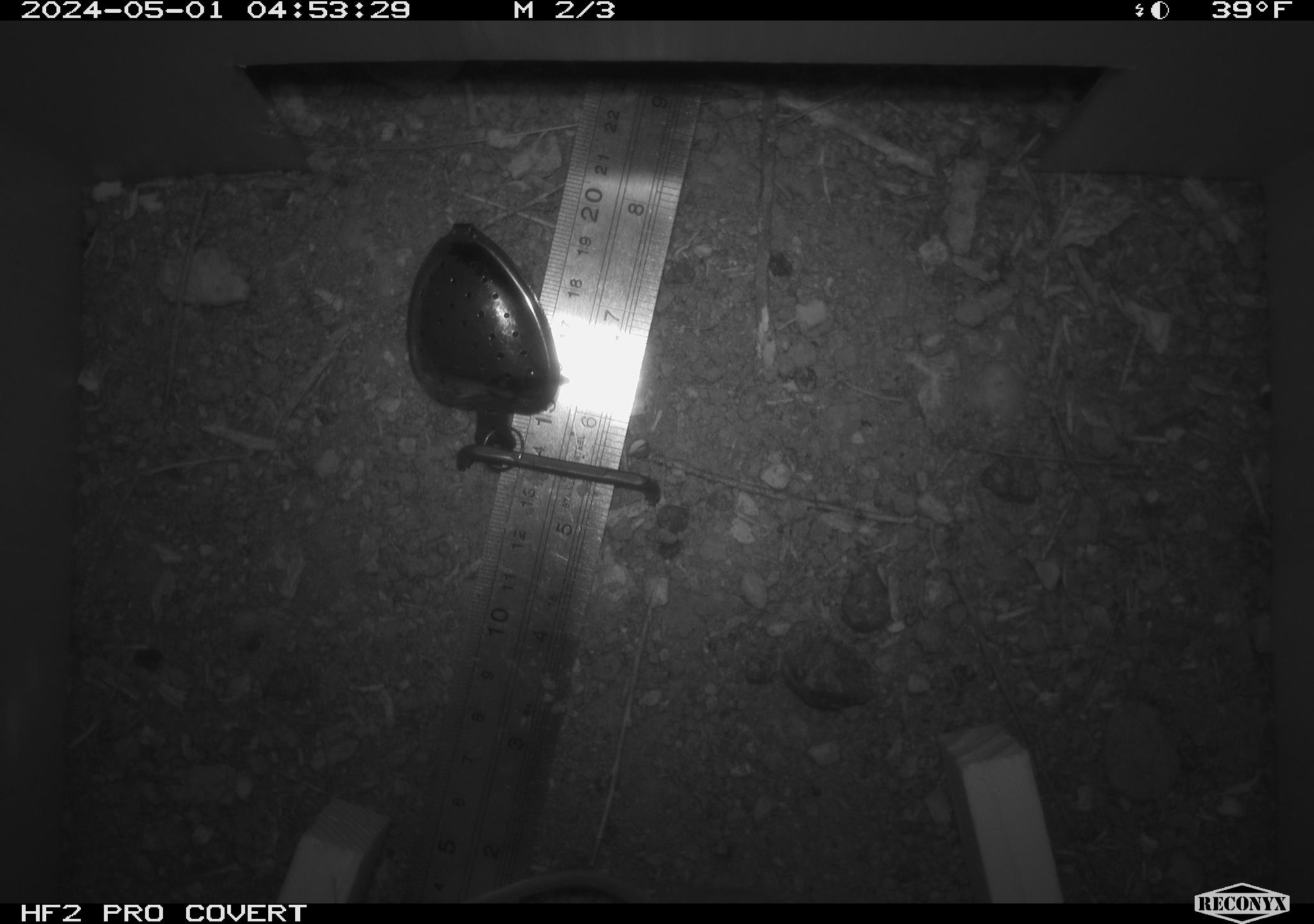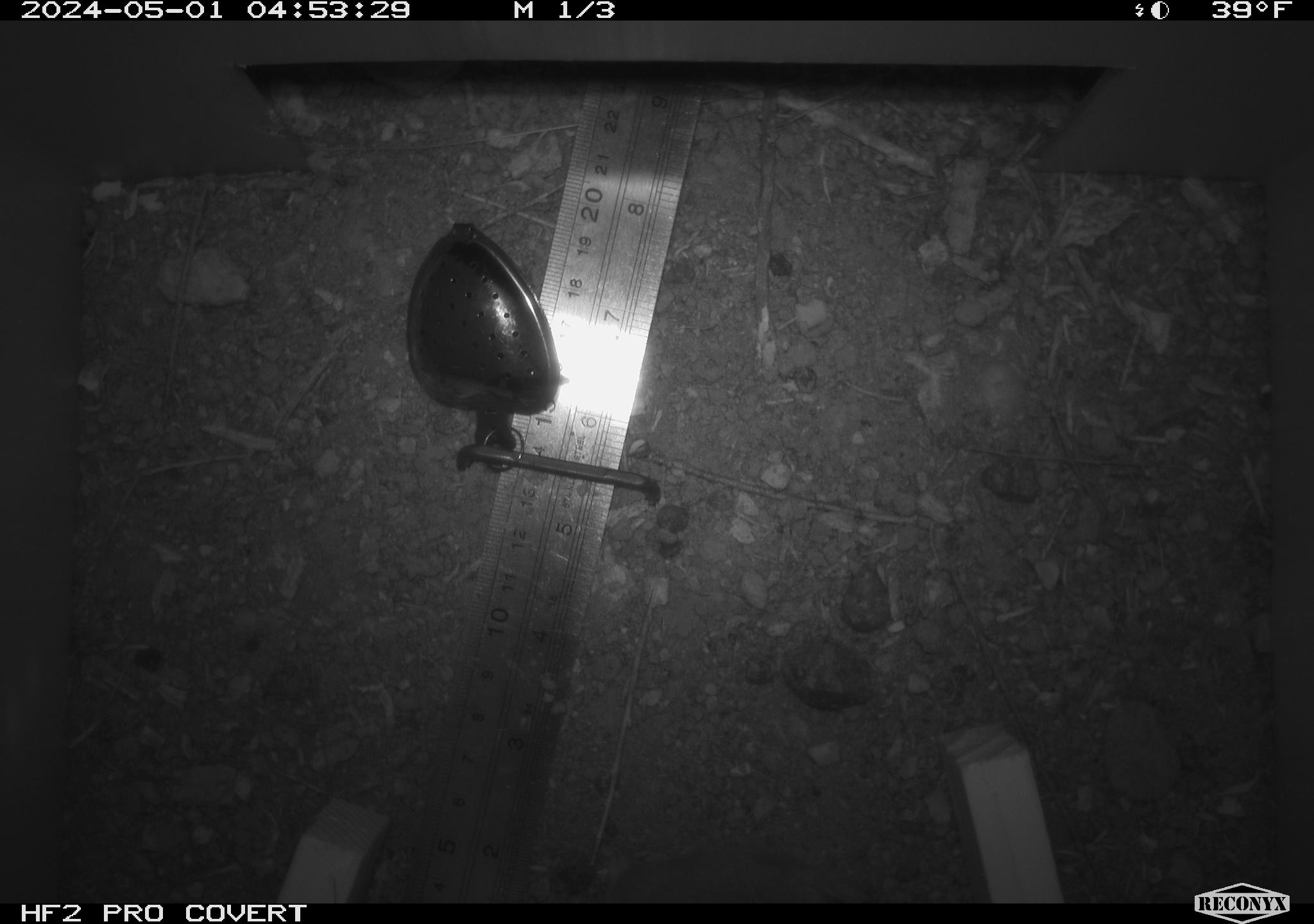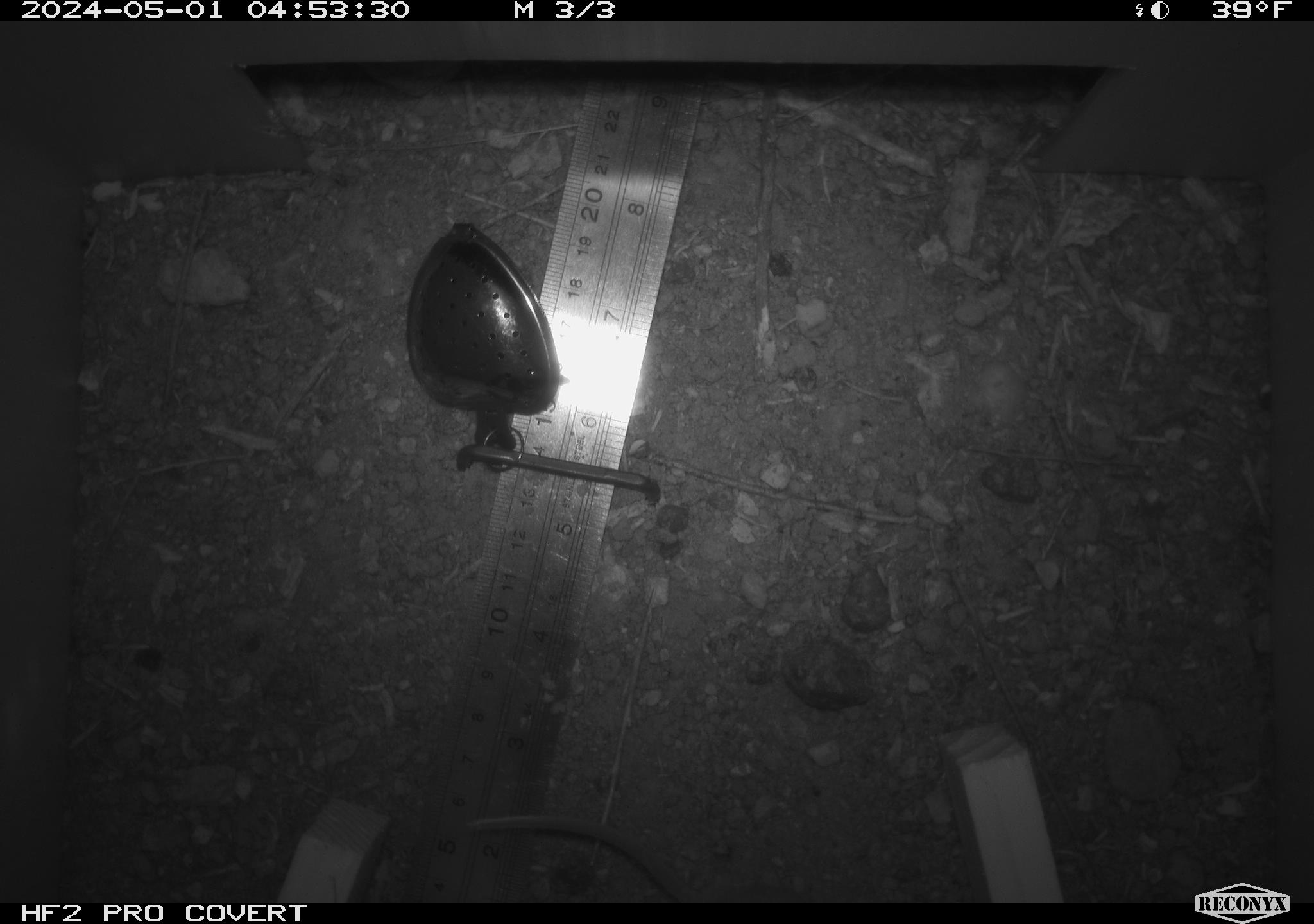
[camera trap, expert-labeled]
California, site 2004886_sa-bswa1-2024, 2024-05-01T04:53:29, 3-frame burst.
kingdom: Animalia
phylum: Chordata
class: Mammalia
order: Rodentia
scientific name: Rodentia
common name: mouse species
Mouse species (Rodentia).